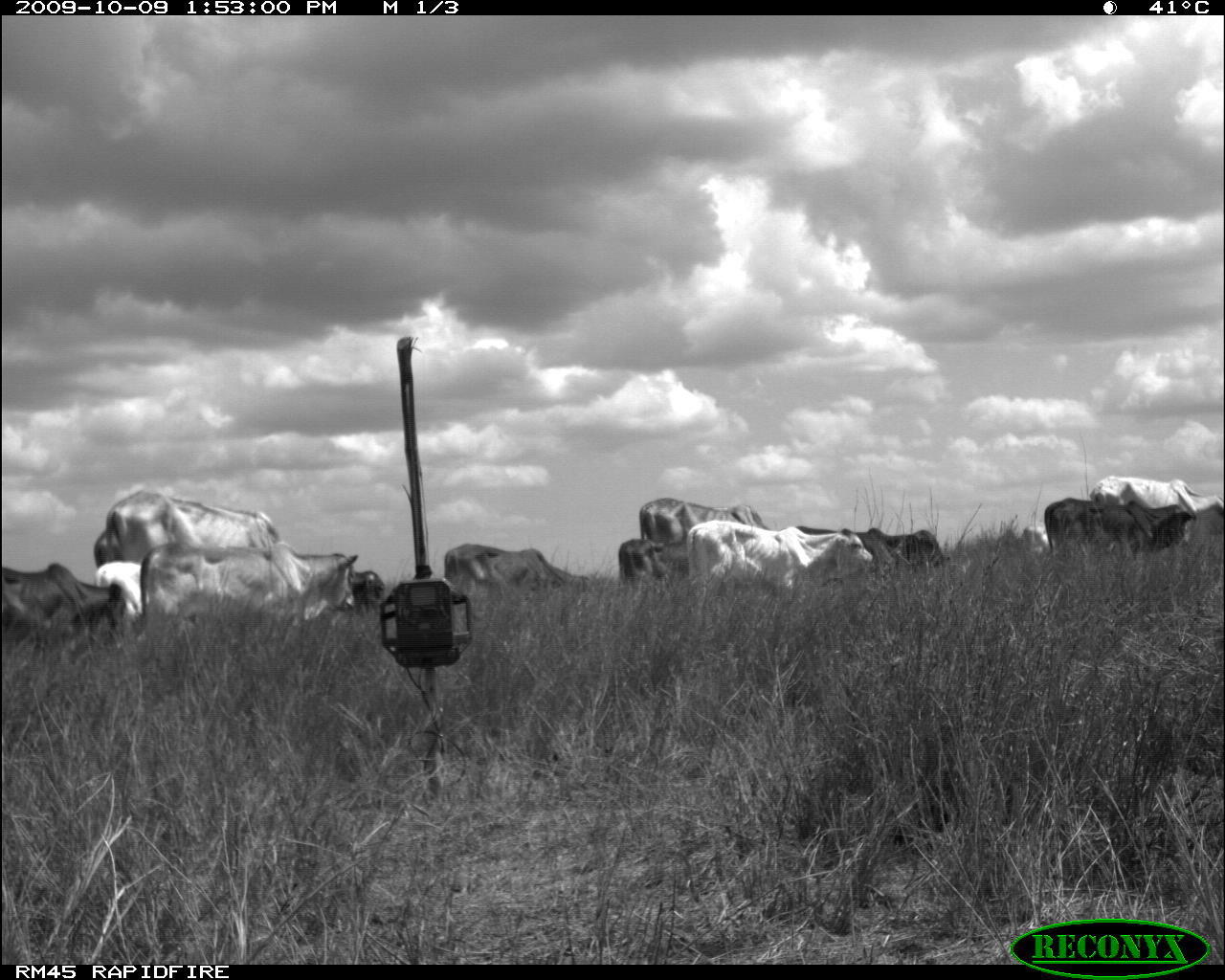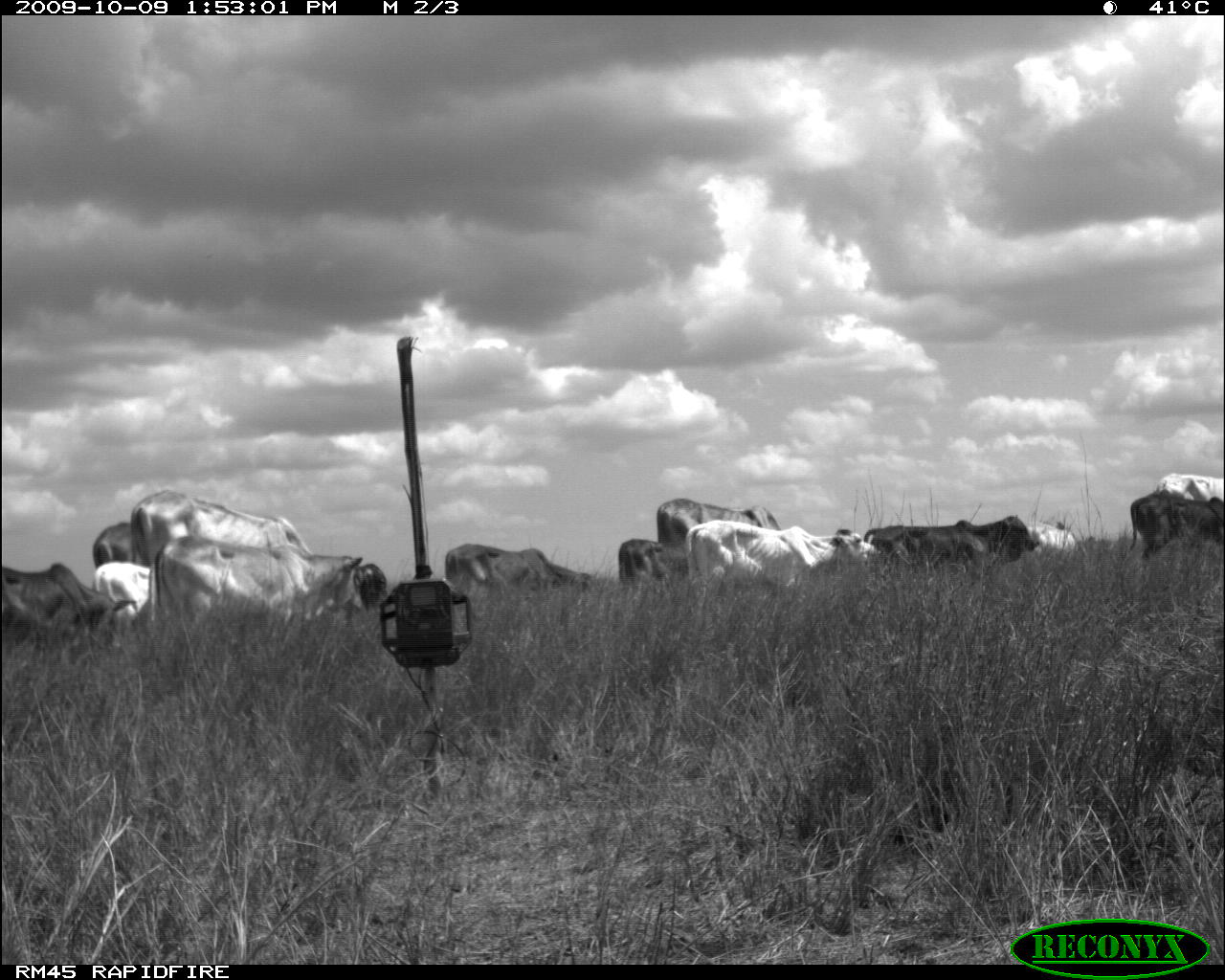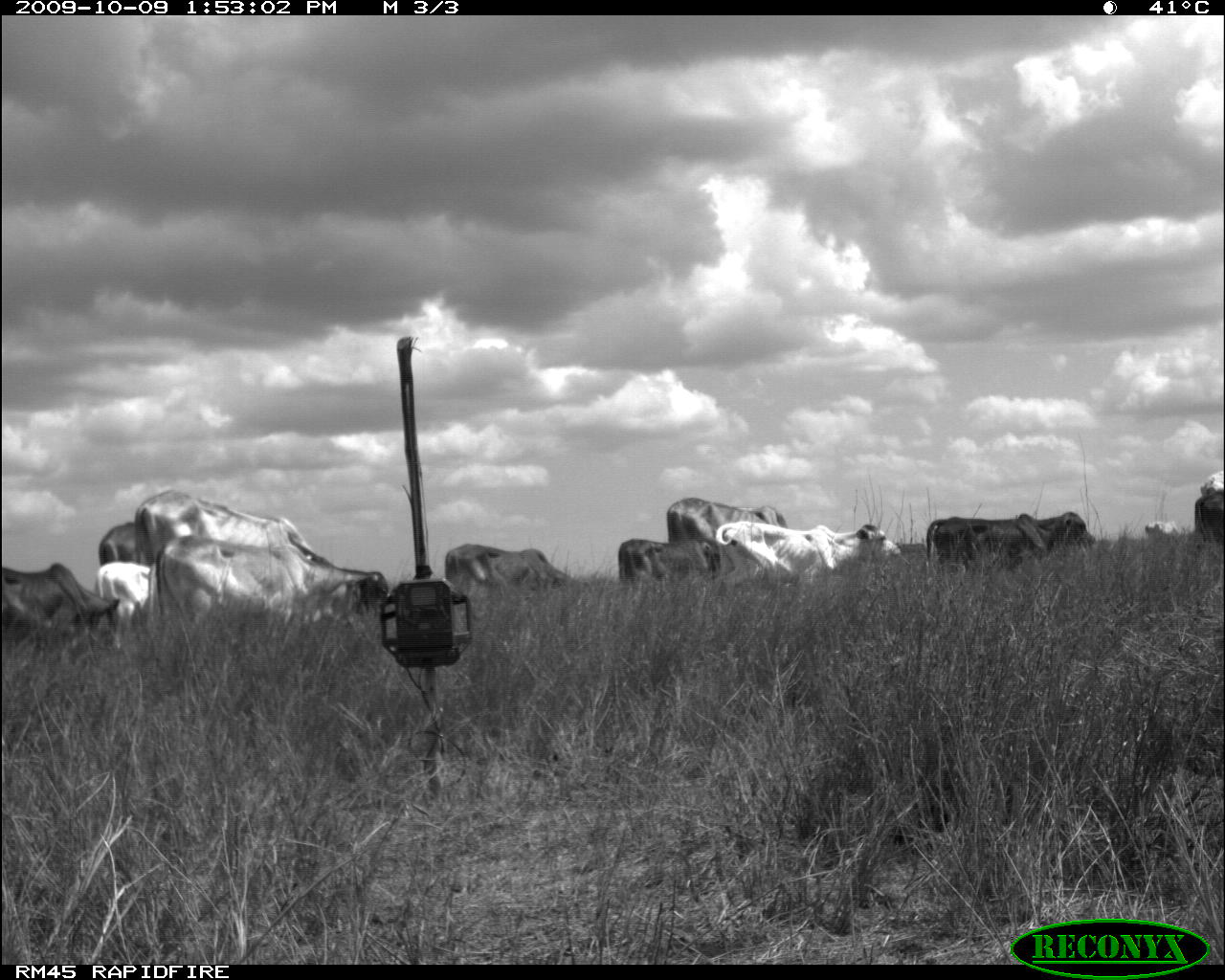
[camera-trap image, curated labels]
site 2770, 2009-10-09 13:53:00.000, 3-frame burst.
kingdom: Animalia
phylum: Chordata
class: Mammalia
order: Artiodactyla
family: Bovidae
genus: Bos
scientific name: Bos taurus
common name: domestic cattle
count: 12